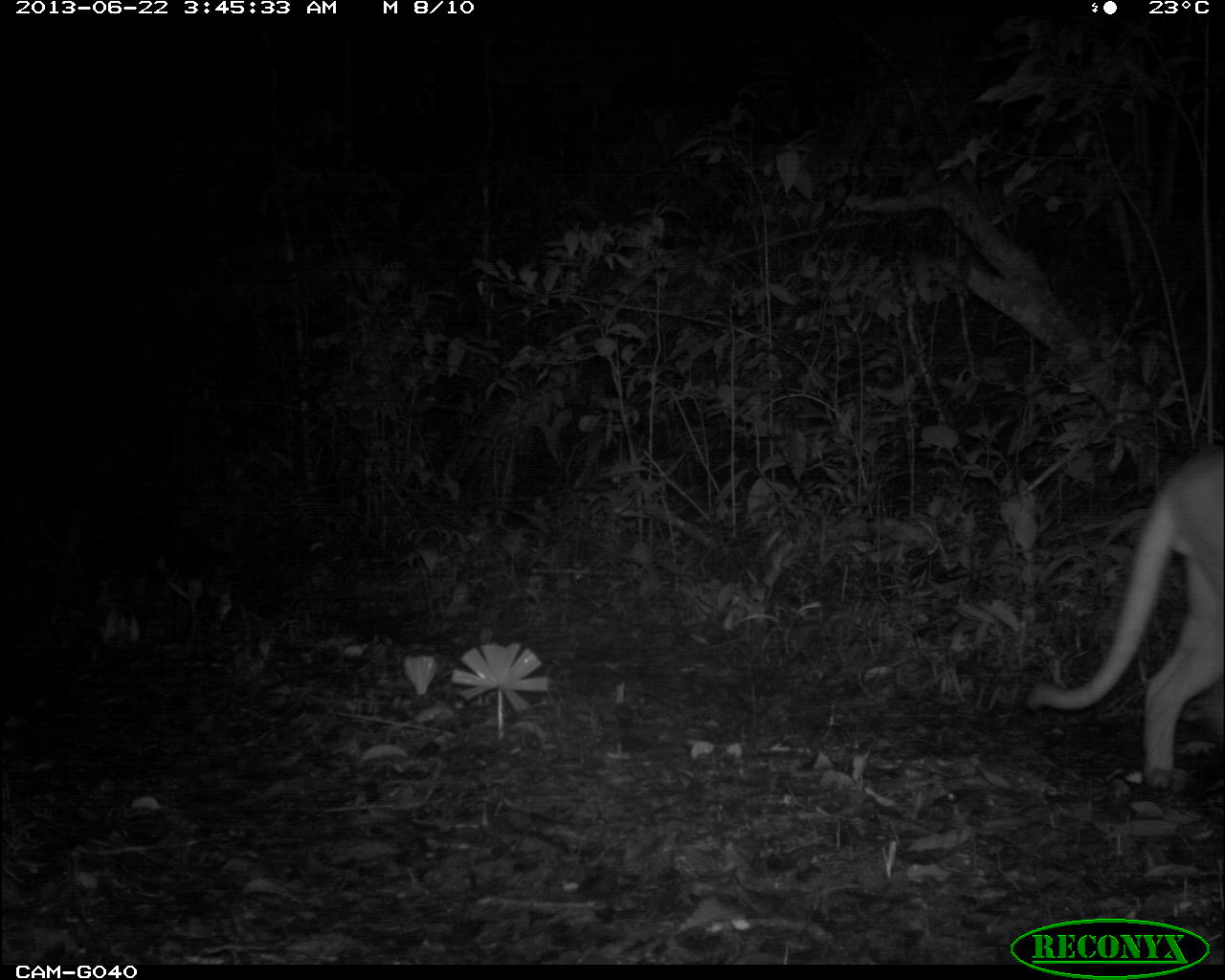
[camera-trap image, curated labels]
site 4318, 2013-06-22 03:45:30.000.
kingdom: Animalia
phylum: Chordata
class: Mammalia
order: Carnivora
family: Felidae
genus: Puma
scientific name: Puma concolor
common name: mountain lion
Puma concolor (mountain lion), count 1.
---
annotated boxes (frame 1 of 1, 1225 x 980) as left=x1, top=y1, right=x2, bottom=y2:
puma concolor: left=1028, top=442, right=1222, bottom=791